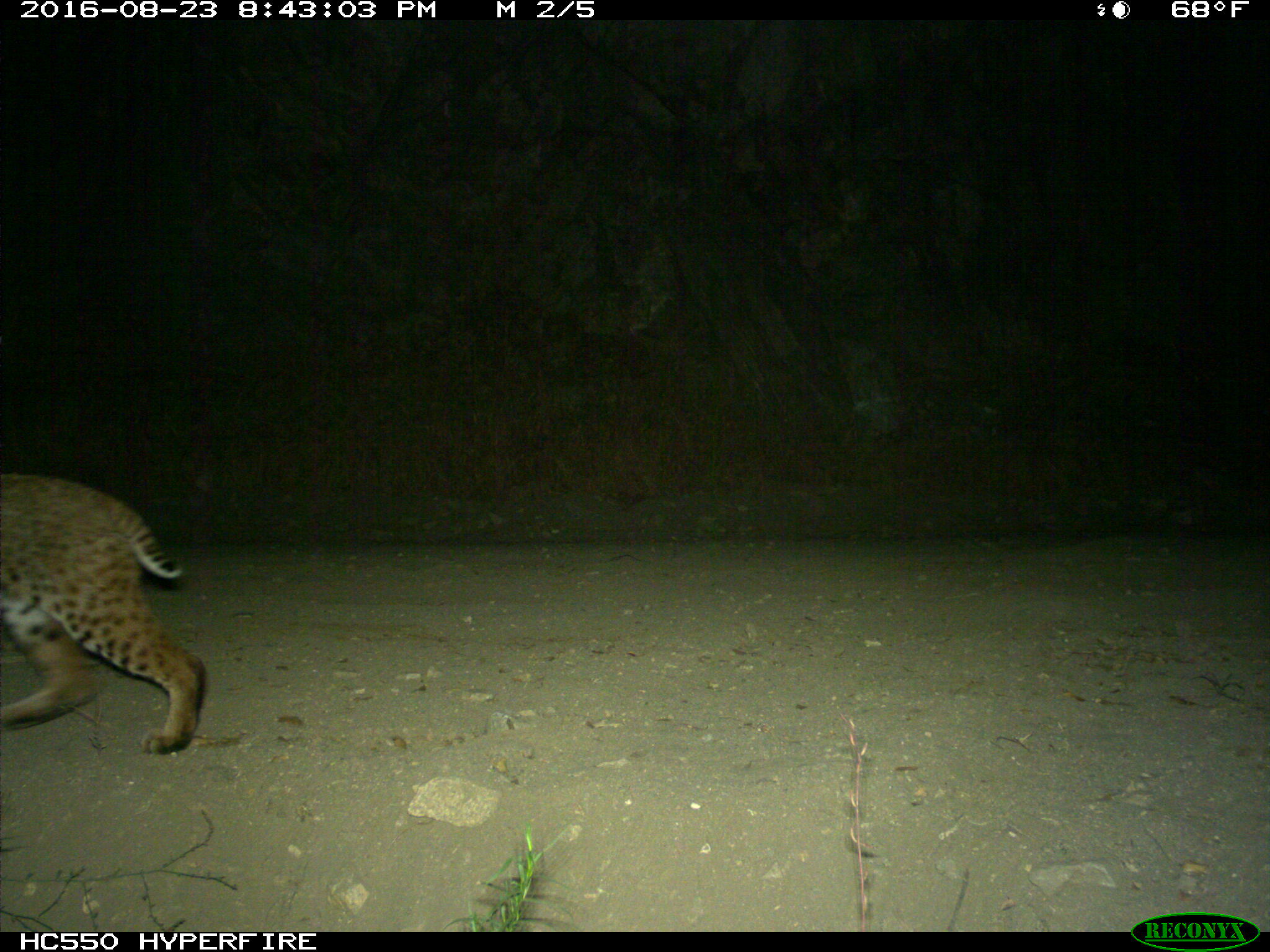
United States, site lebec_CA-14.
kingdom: Animalia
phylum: Chordata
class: Mammalia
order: Carnivora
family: Felidae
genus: Lynx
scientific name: Lynx rufus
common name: bobcat